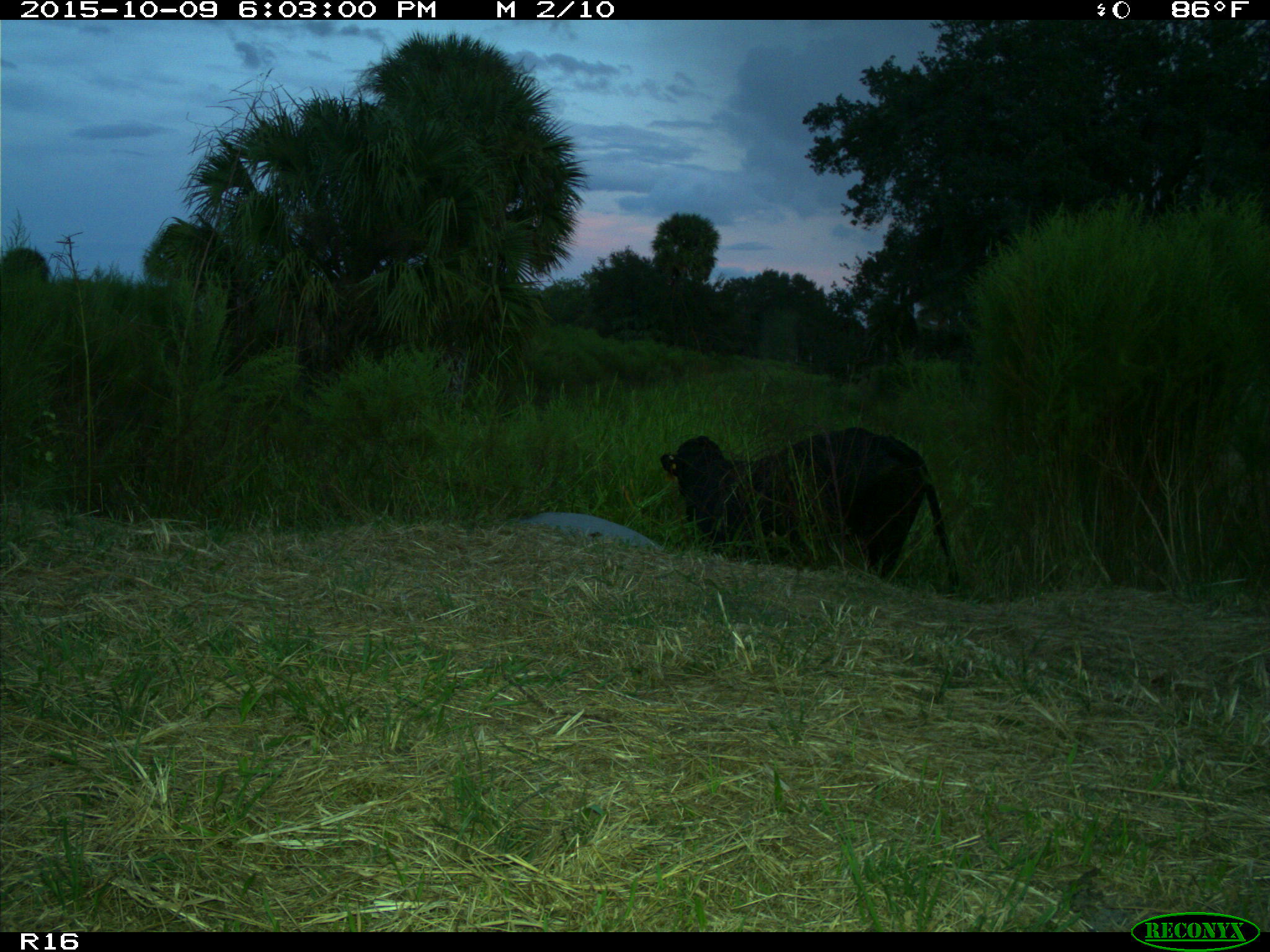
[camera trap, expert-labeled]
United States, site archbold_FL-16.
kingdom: Animalia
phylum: Chordata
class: Mammalia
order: Artiodactyla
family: Bovidae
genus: Bos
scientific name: Bos taurus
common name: domestic cow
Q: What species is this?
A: Bos taurus (domestic cow).